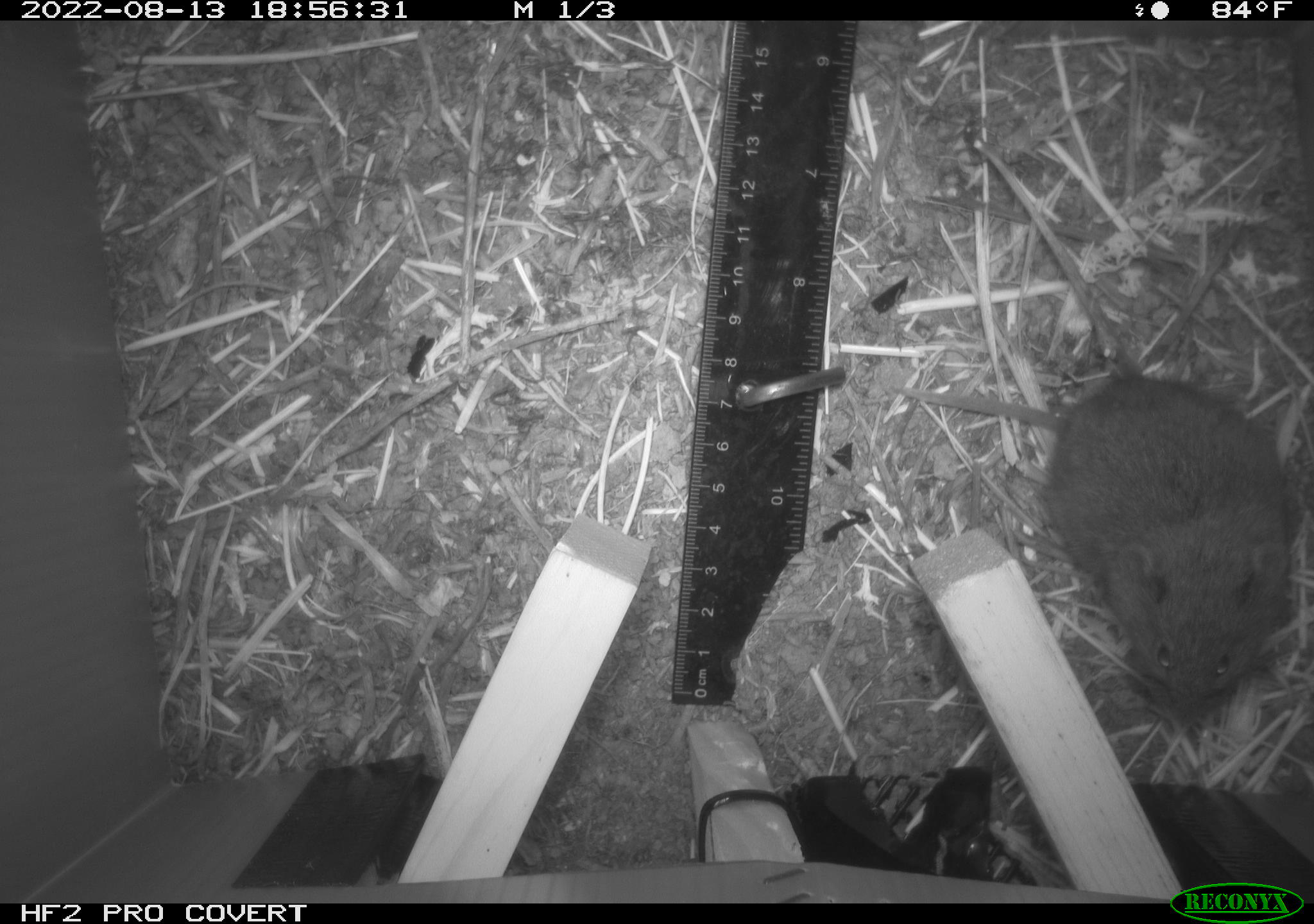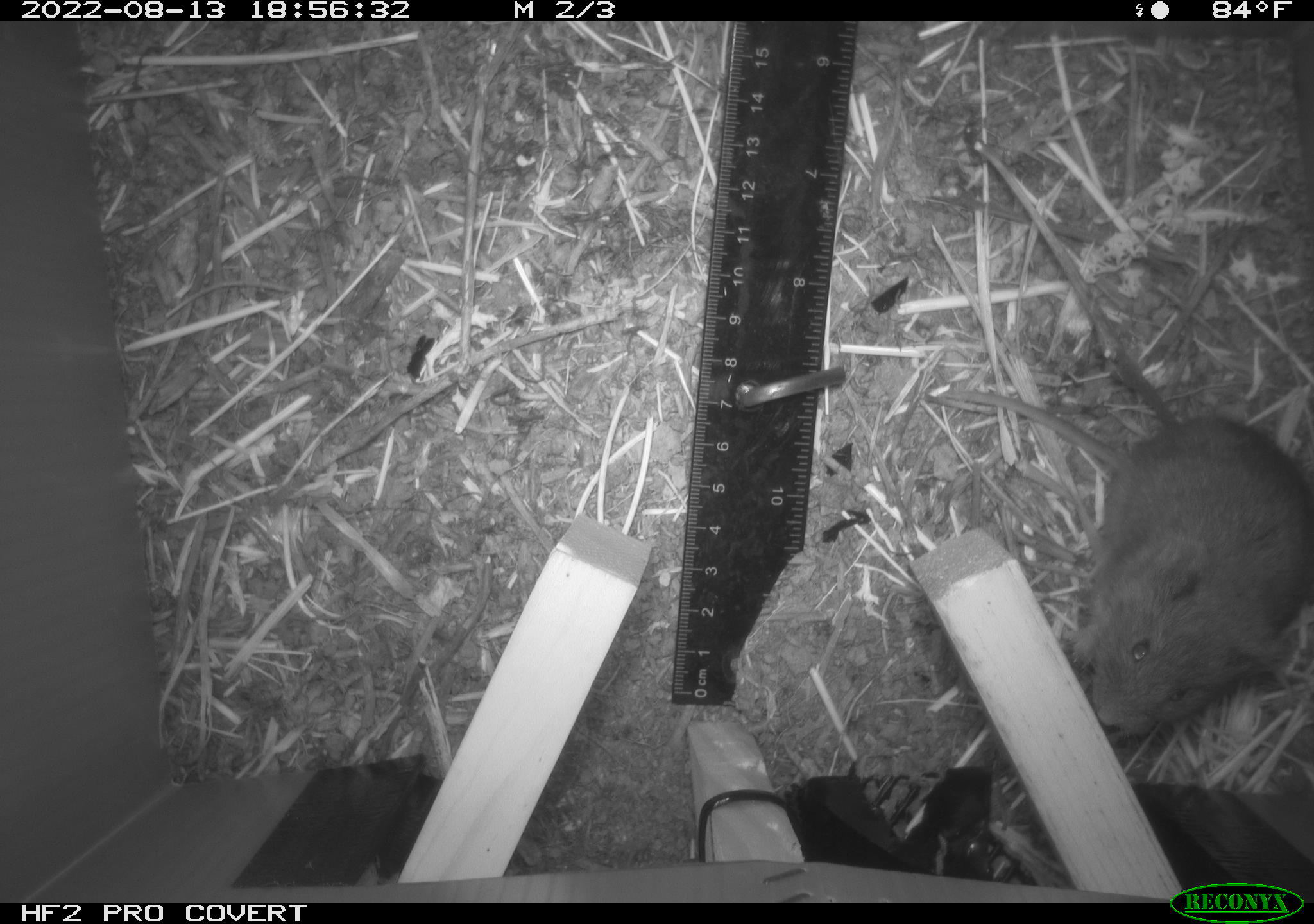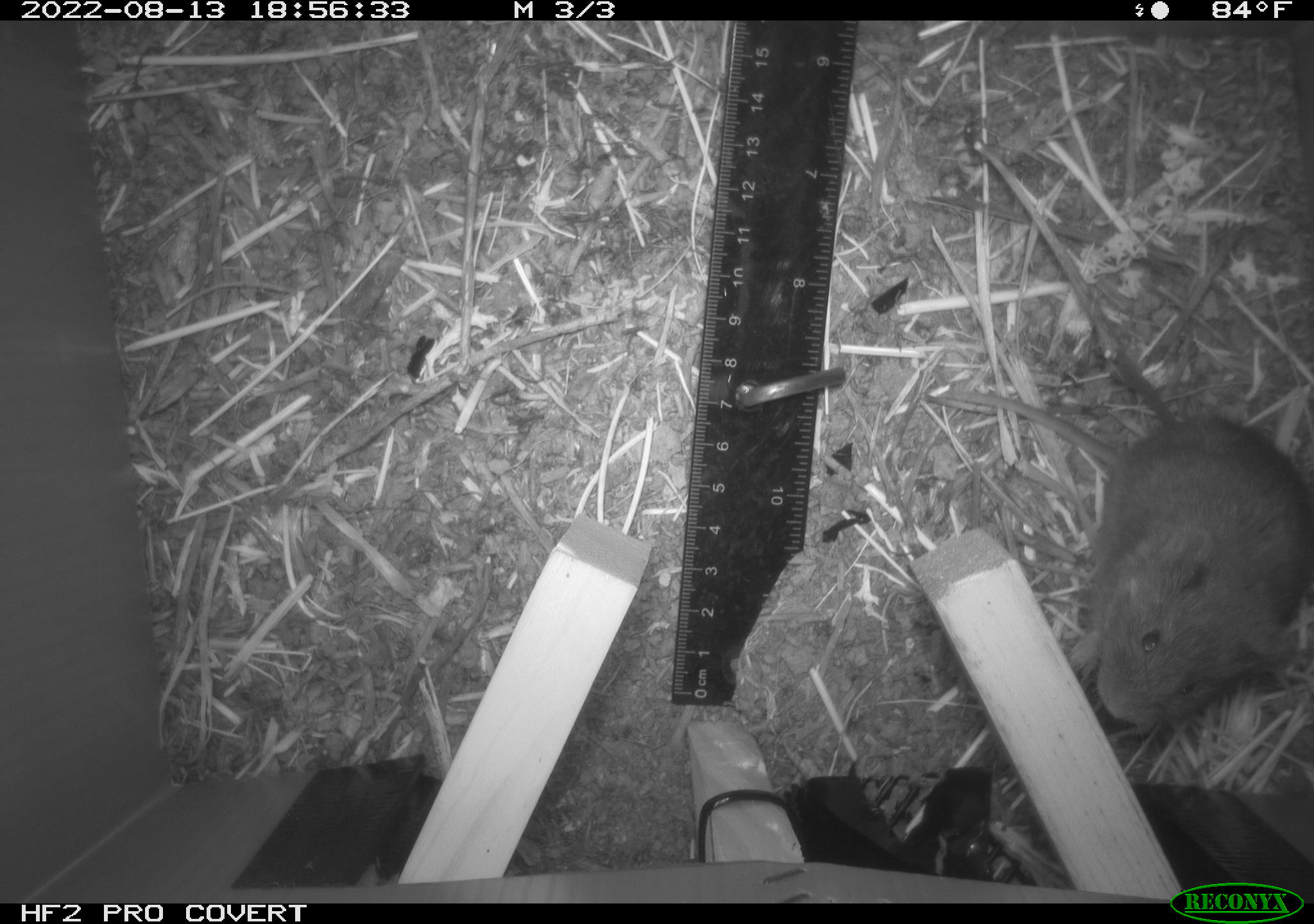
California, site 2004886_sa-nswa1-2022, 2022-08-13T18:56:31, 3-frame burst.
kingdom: Animalia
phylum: Chordata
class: Mammalia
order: Rodentia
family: Cricetidae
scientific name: Cricetidae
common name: hamsters, voles, lemmings, and allies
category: cricetidae family